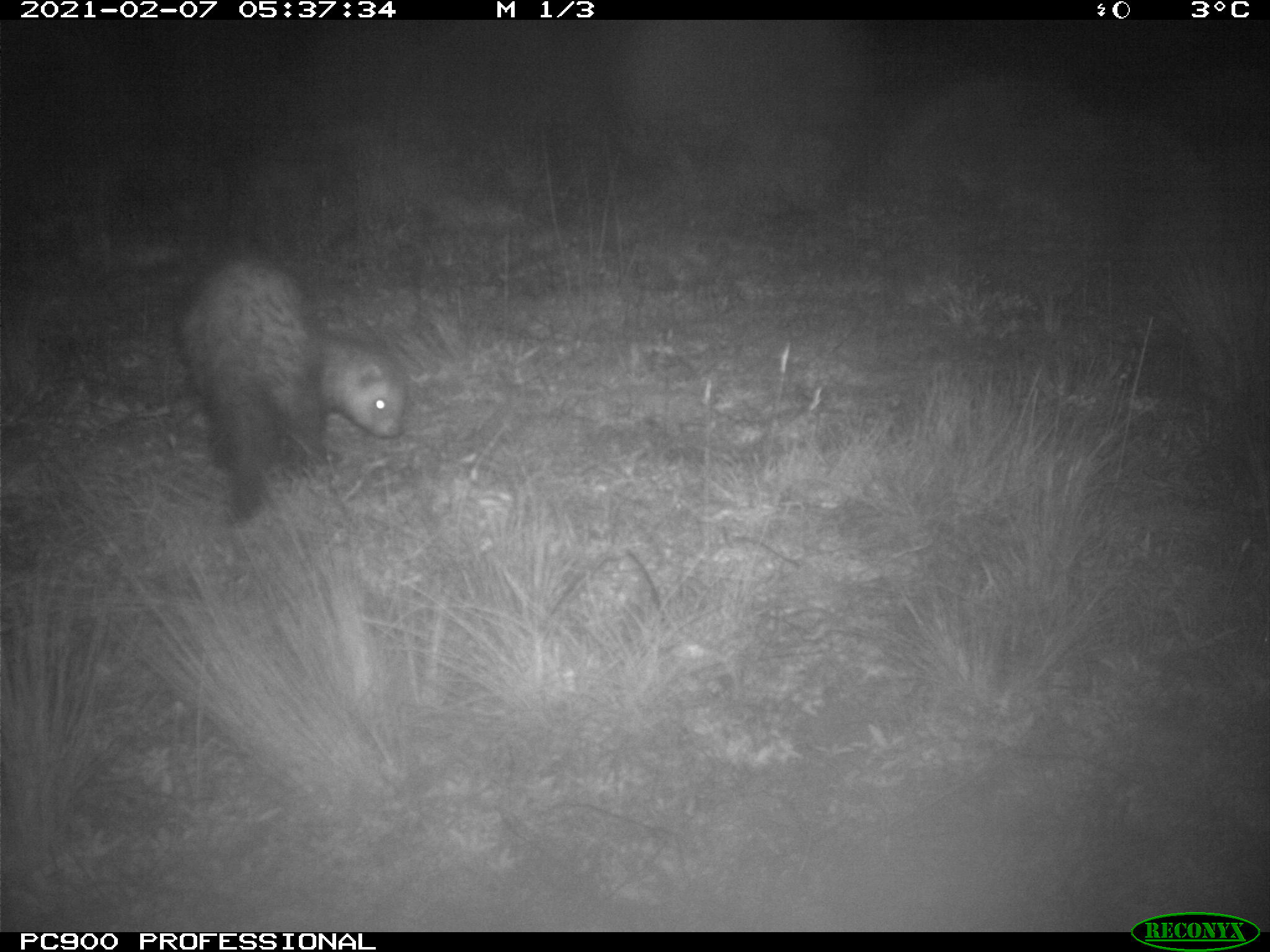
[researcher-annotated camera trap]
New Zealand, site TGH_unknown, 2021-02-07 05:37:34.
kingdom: Animalia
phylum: Chordata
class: Mammalia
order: Carnivora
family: Mustelidae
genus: Mustela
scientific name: Mustela furo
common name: ferret